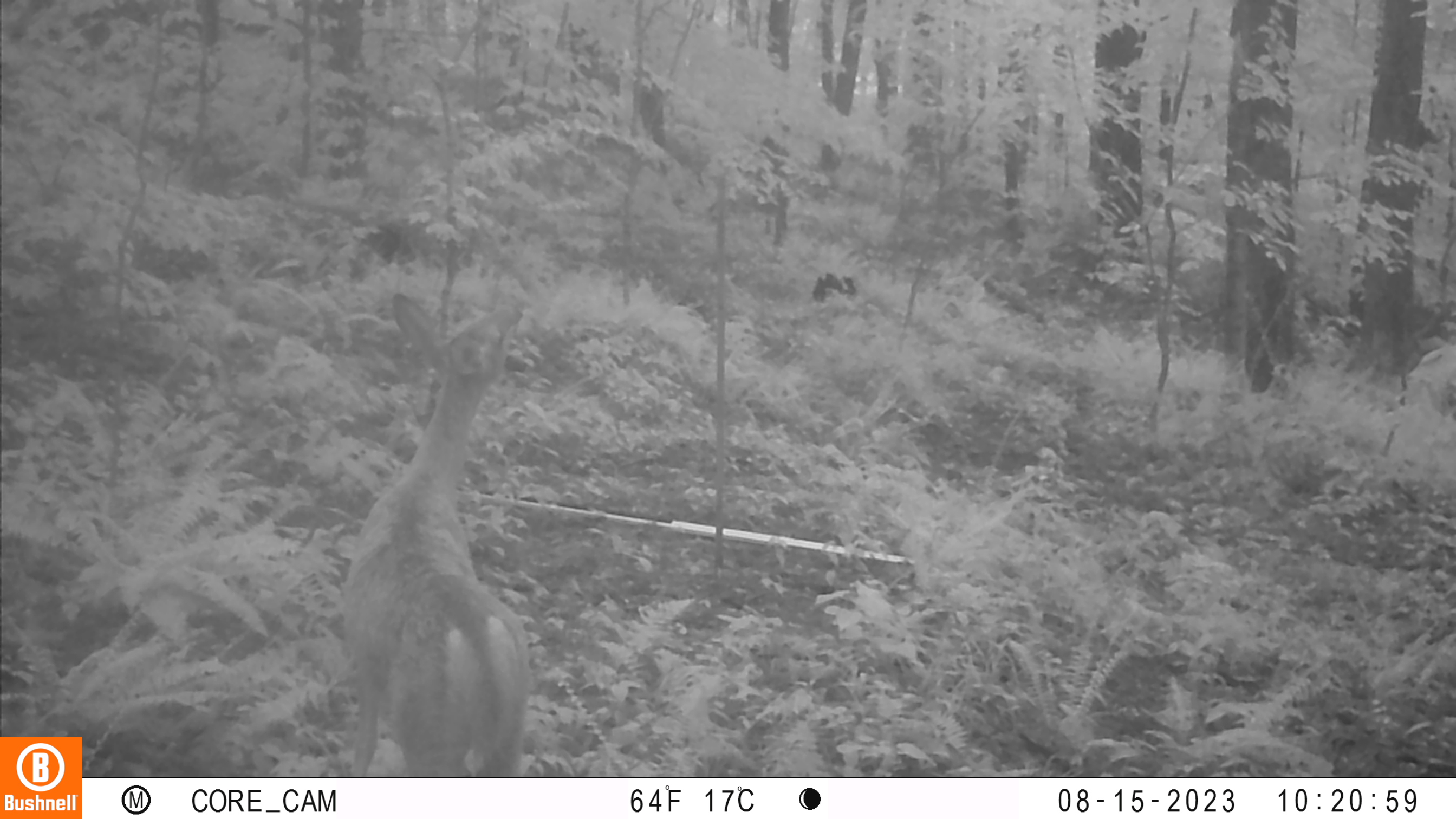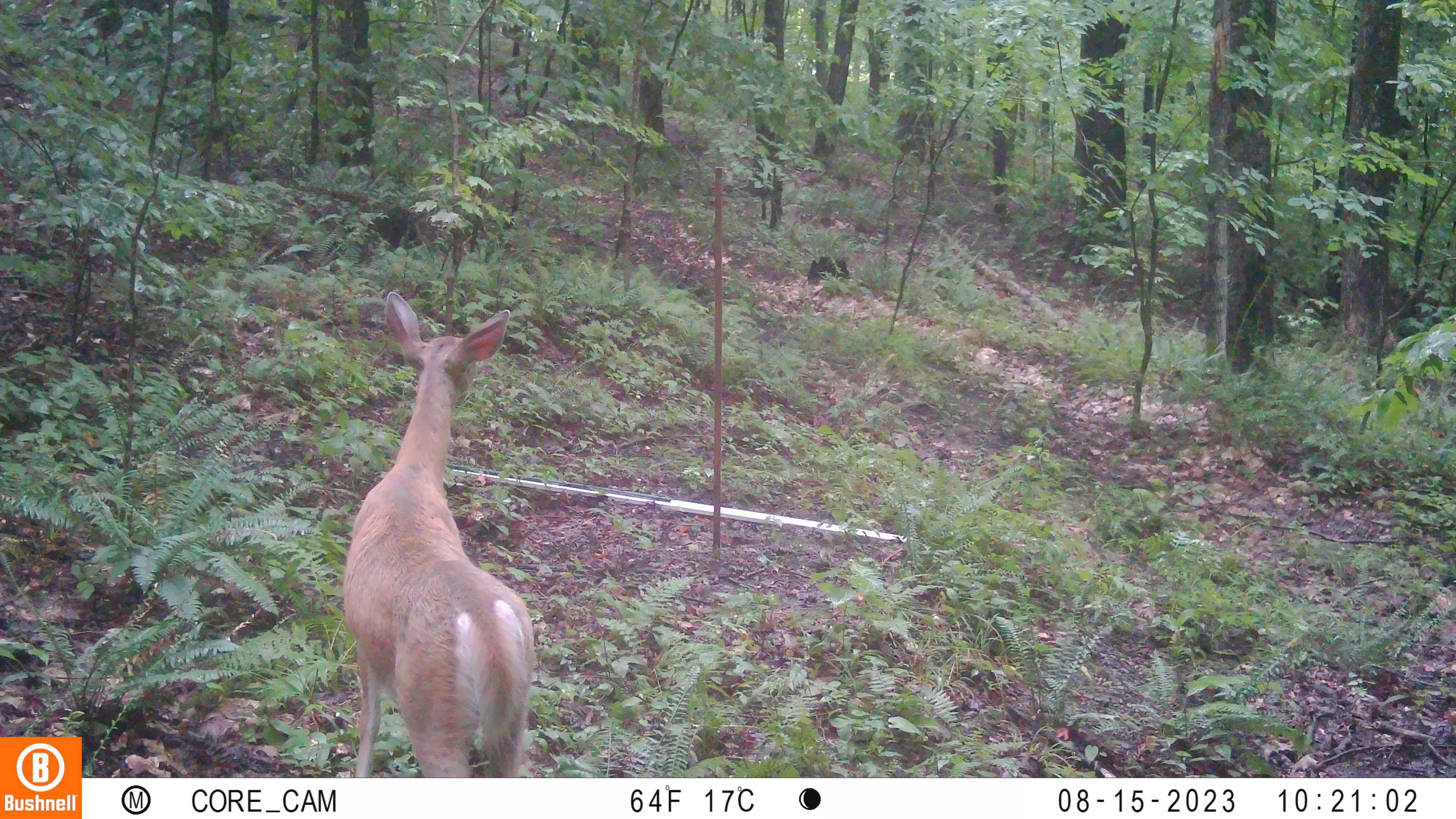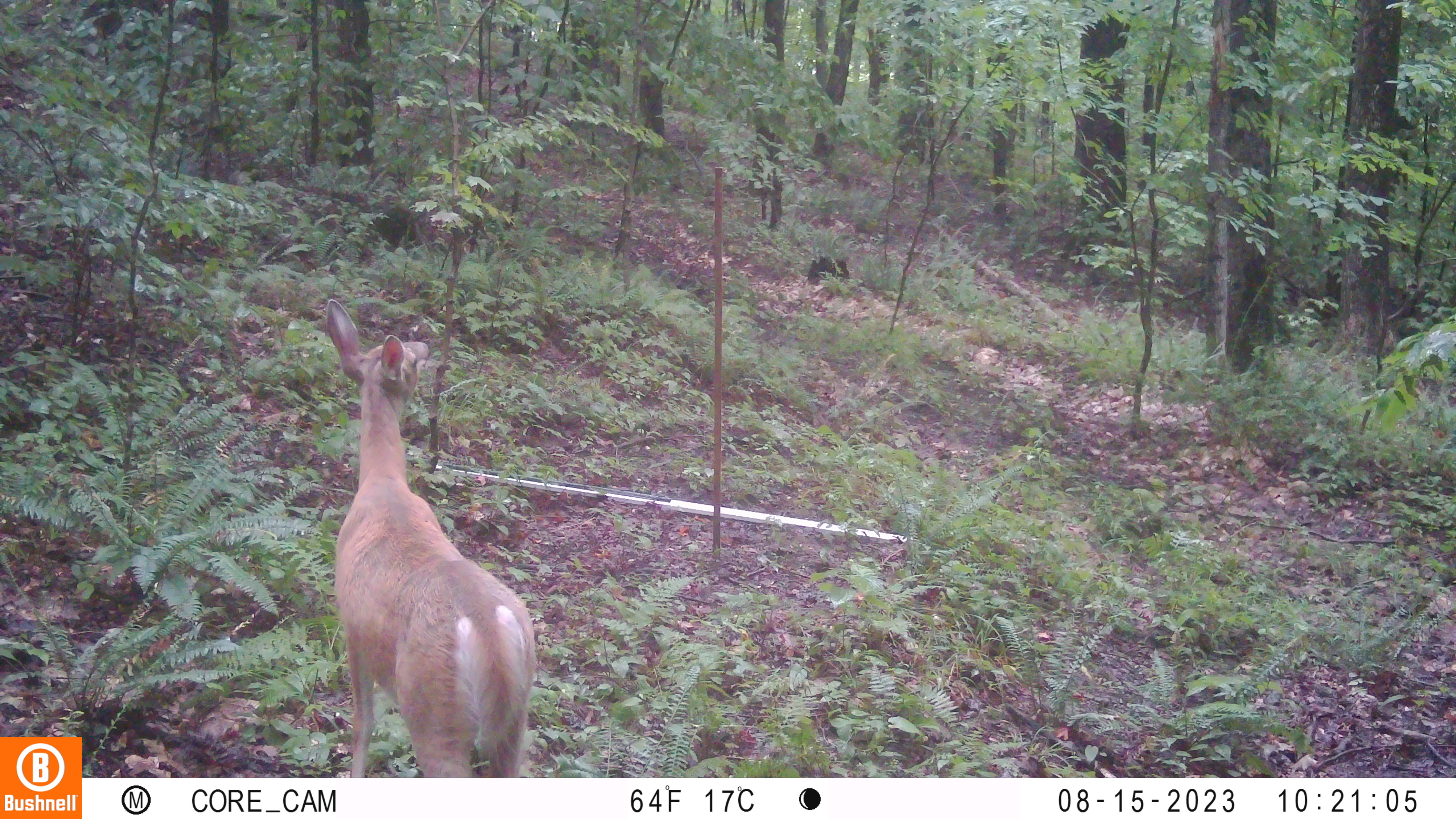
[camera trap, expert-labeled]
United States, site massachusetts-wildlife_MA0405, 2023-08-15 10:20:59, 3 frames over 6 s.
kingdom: Animalia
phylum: Chordata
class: Mammalia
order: Artiodactyla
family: Cervidae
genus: Odocoileus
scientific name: Odocoileus virginianus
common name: white-tailed deer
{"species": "white-tailed deer (Odocoileus virginianus)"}